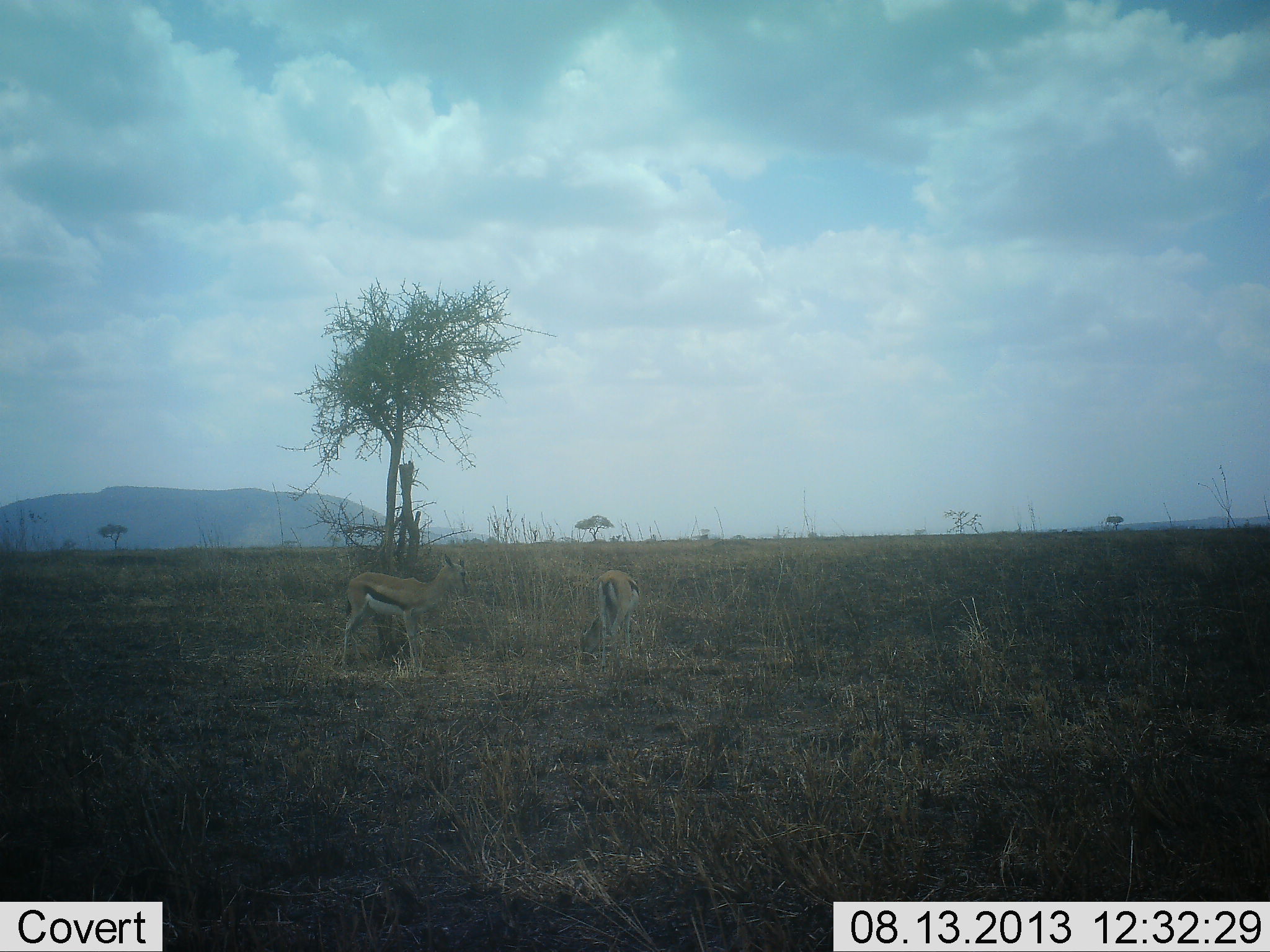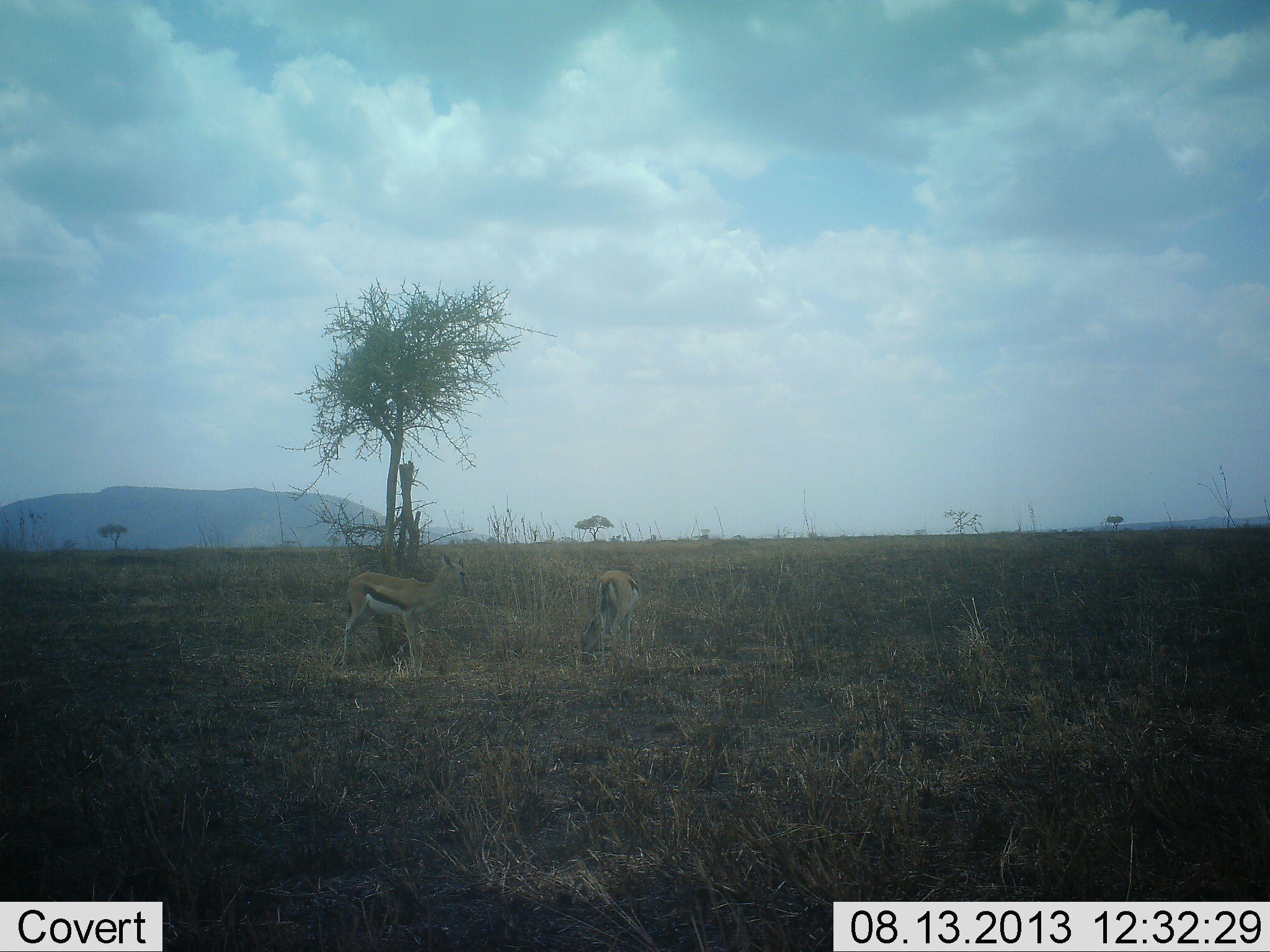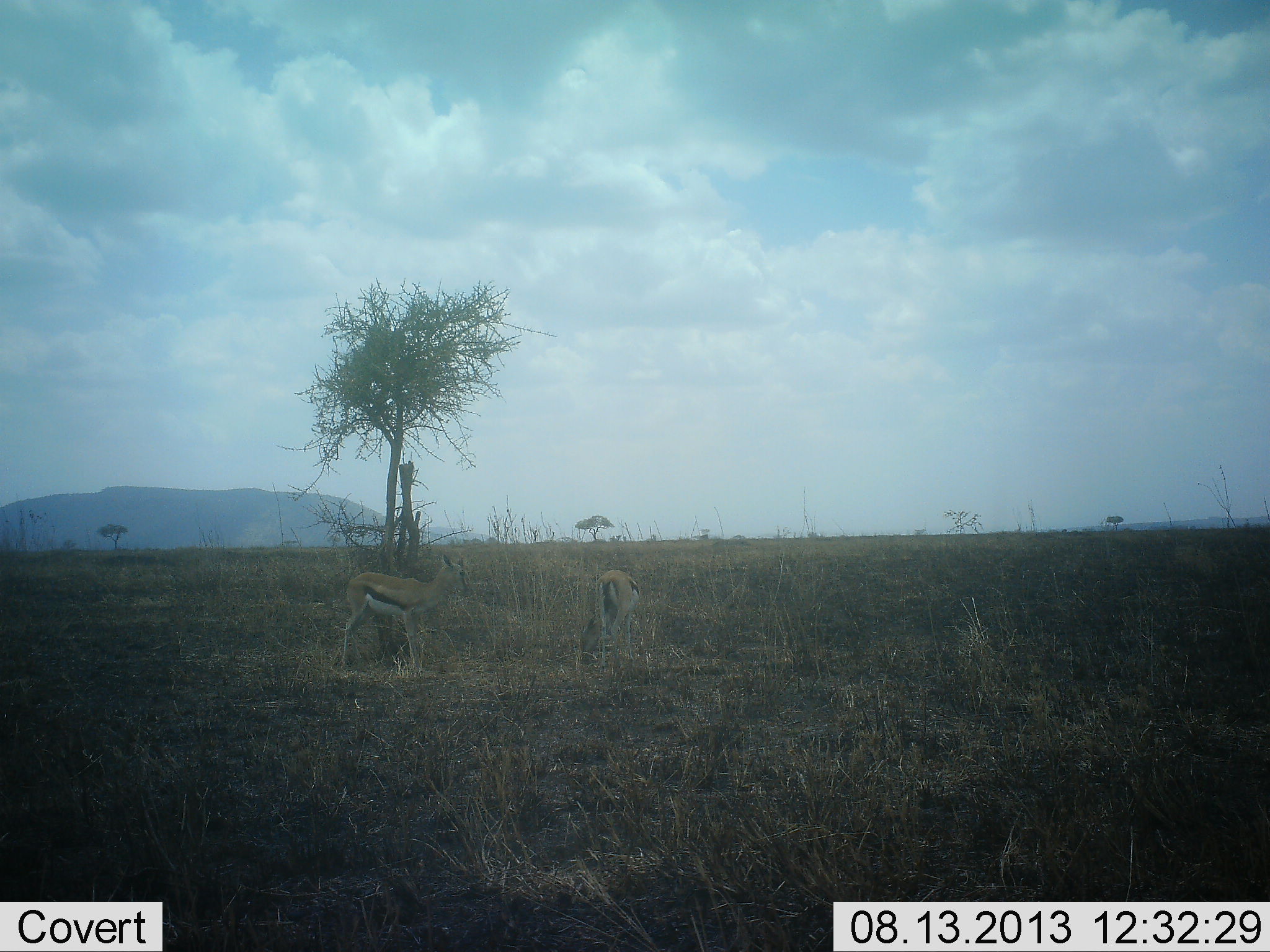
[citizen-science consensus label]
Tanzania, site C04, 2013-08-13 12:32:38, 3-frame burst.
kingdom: Animalia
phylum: Chordata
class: Mammalia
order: Artiodactyla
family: Bovidae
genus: Eudorcas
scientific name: Eudorcas thomsonii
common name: thomson's gazelle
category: gazellethomsons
Gazellethomsons (thomson's gazelle) (Eudorcas thomsonii), count 2. Behavior (volunteer vote fractions): standing 86%, resting 5%, moving 5%, interacting 0%. Young present (vote fraction): 5%. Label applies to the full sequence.